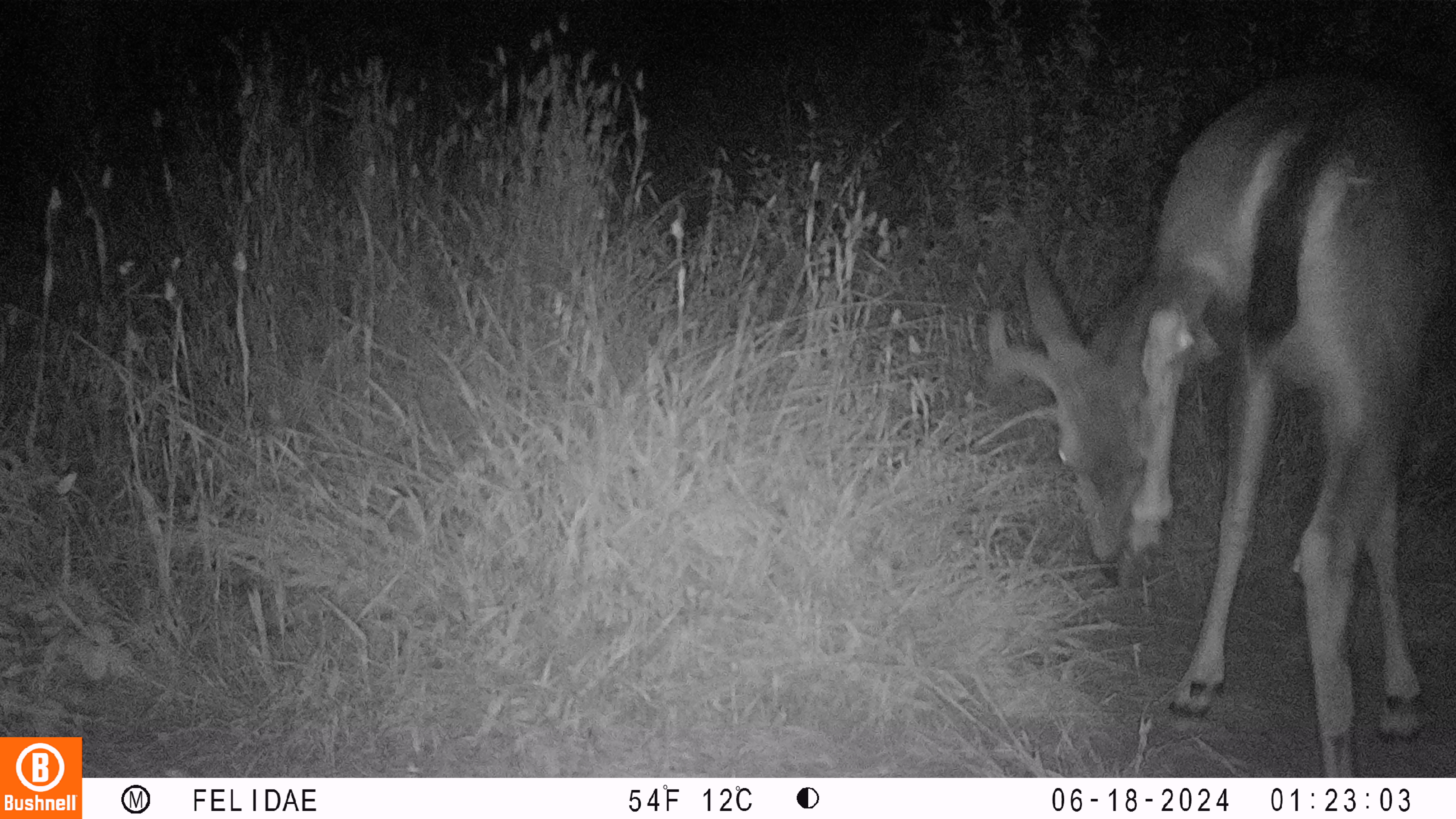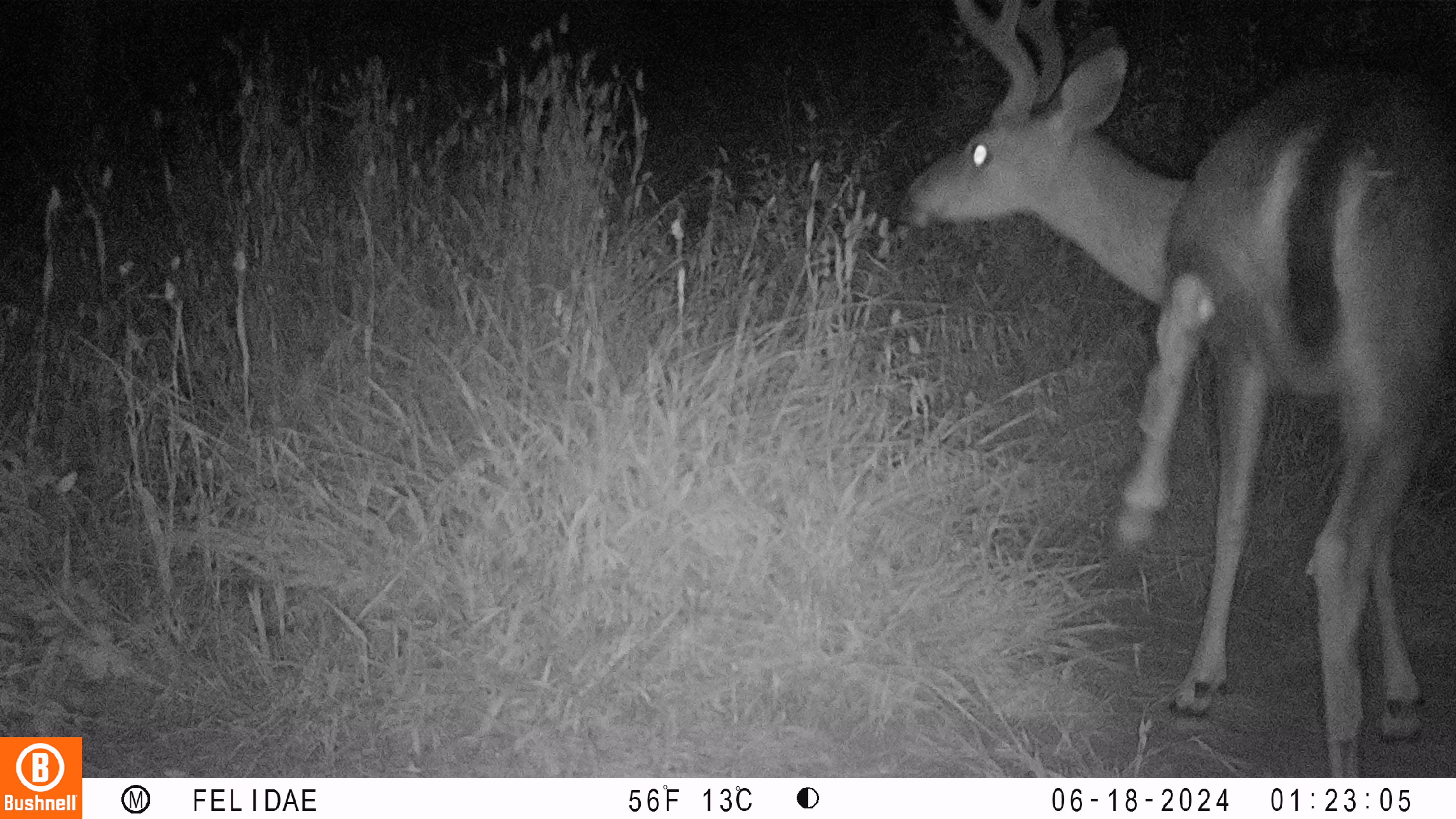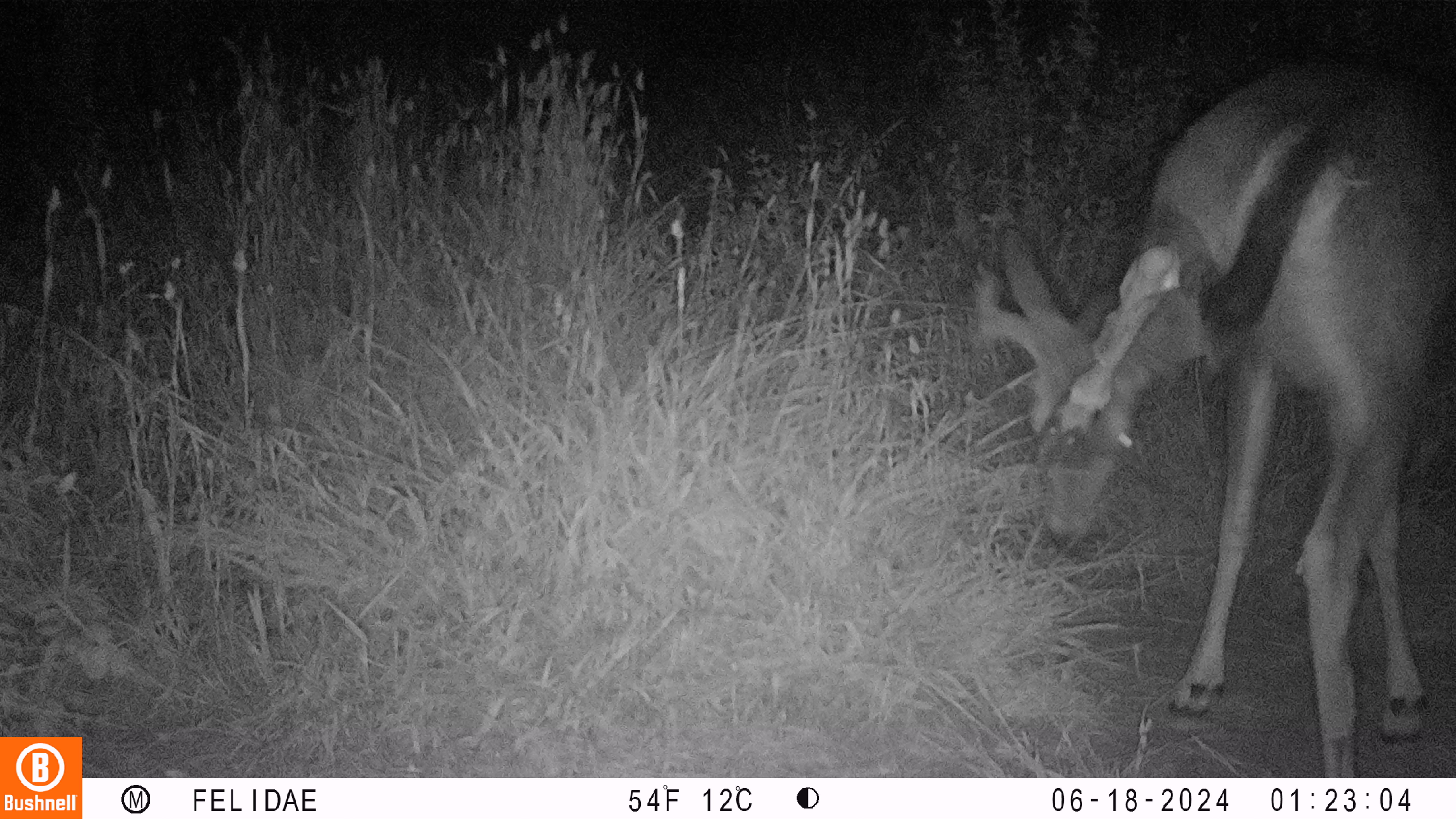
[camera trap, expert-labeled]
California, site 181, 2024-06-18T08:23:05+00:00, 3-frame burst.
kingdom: Animalia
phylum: Chordata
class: Mammalia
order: Artiodactyla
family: Cervidae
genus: Odocoileus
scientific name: Odocoileus hemionus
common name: mule deer